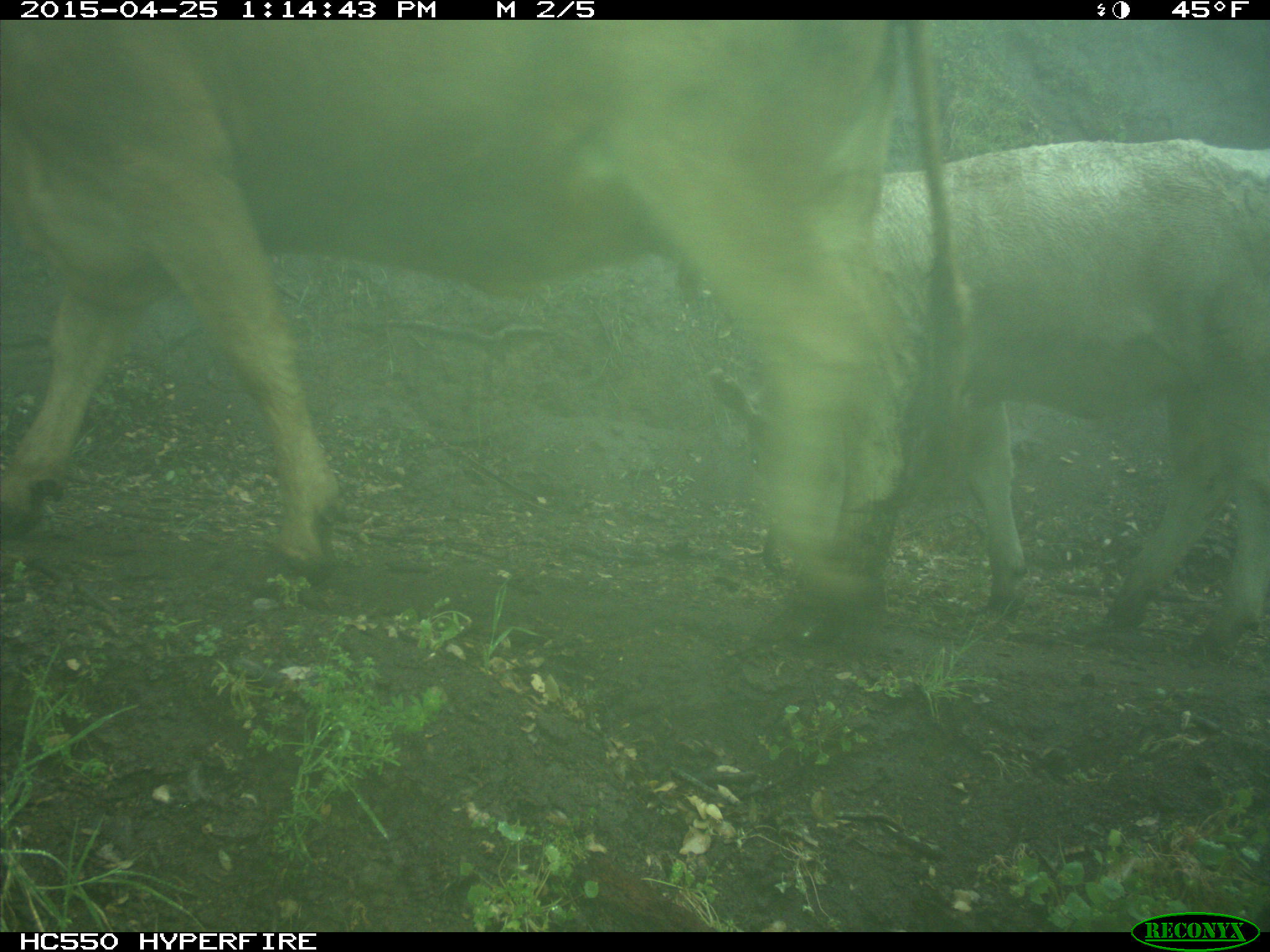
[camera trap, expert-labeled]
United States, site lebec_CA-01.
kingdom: Animalia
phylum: Chordata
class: Mammalia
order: Artiodactyla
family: Bovidae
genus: Bos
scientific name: Bos taurus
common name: domestic cow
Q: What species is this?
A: Bos taurus (domestic cow).